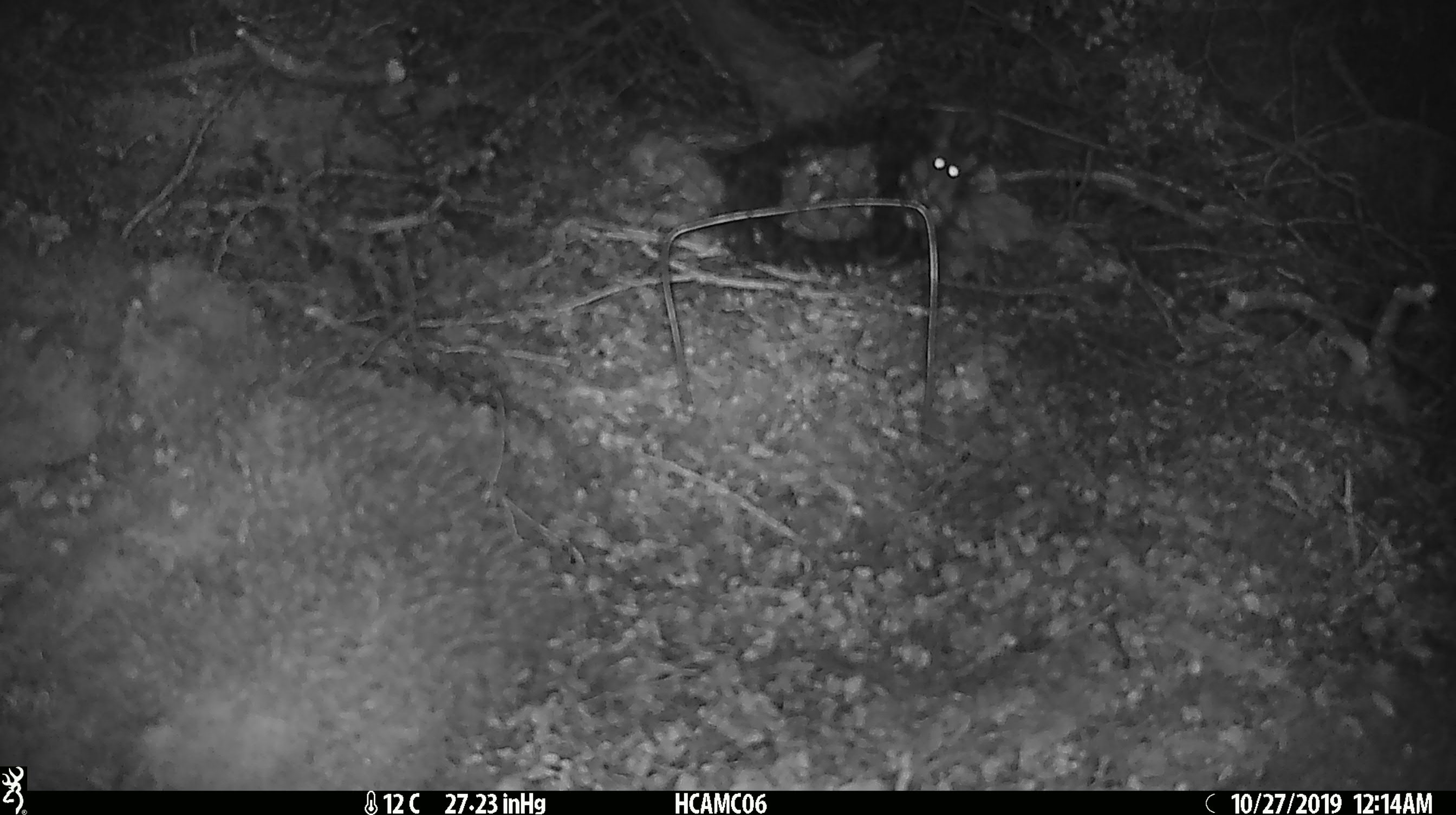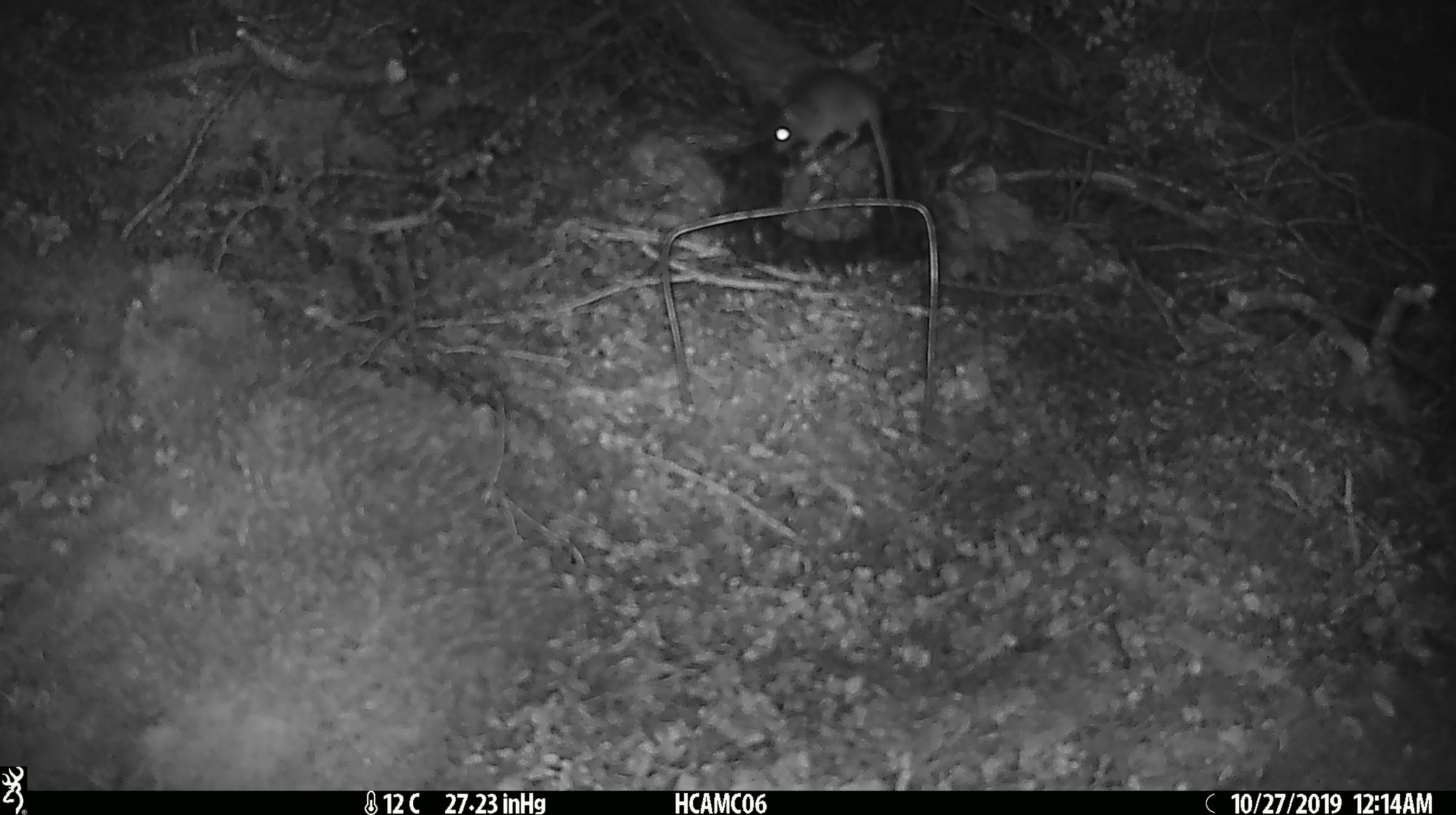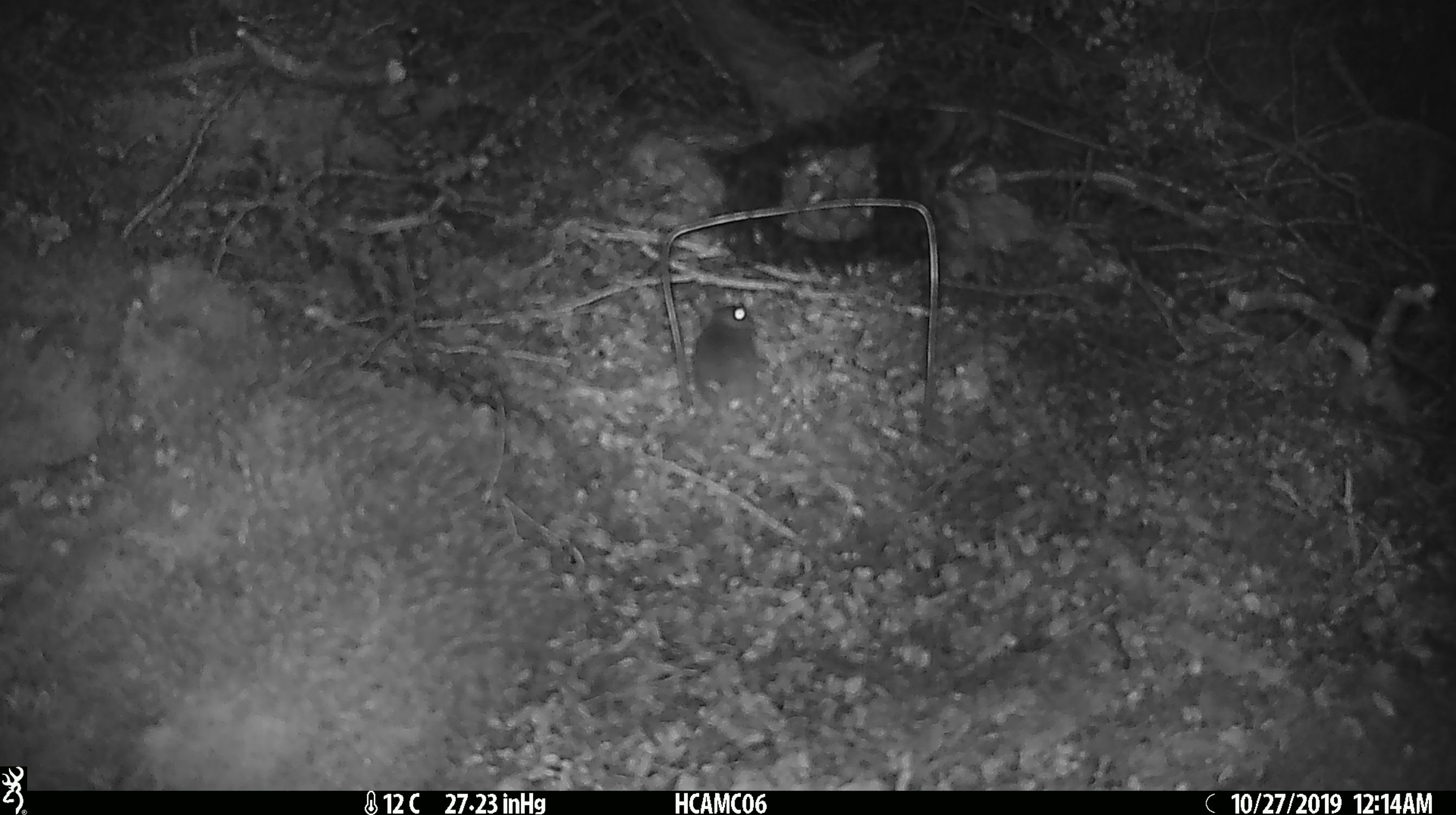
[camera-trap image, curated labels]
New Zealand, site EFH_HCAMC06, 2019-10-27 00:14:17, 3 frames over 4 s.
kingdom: Animalia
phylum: Chordata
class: Mammalia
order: Rodentia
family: Muridae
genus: Mus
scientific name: Mus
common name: mouse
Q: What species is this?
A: Mouse (Mus).